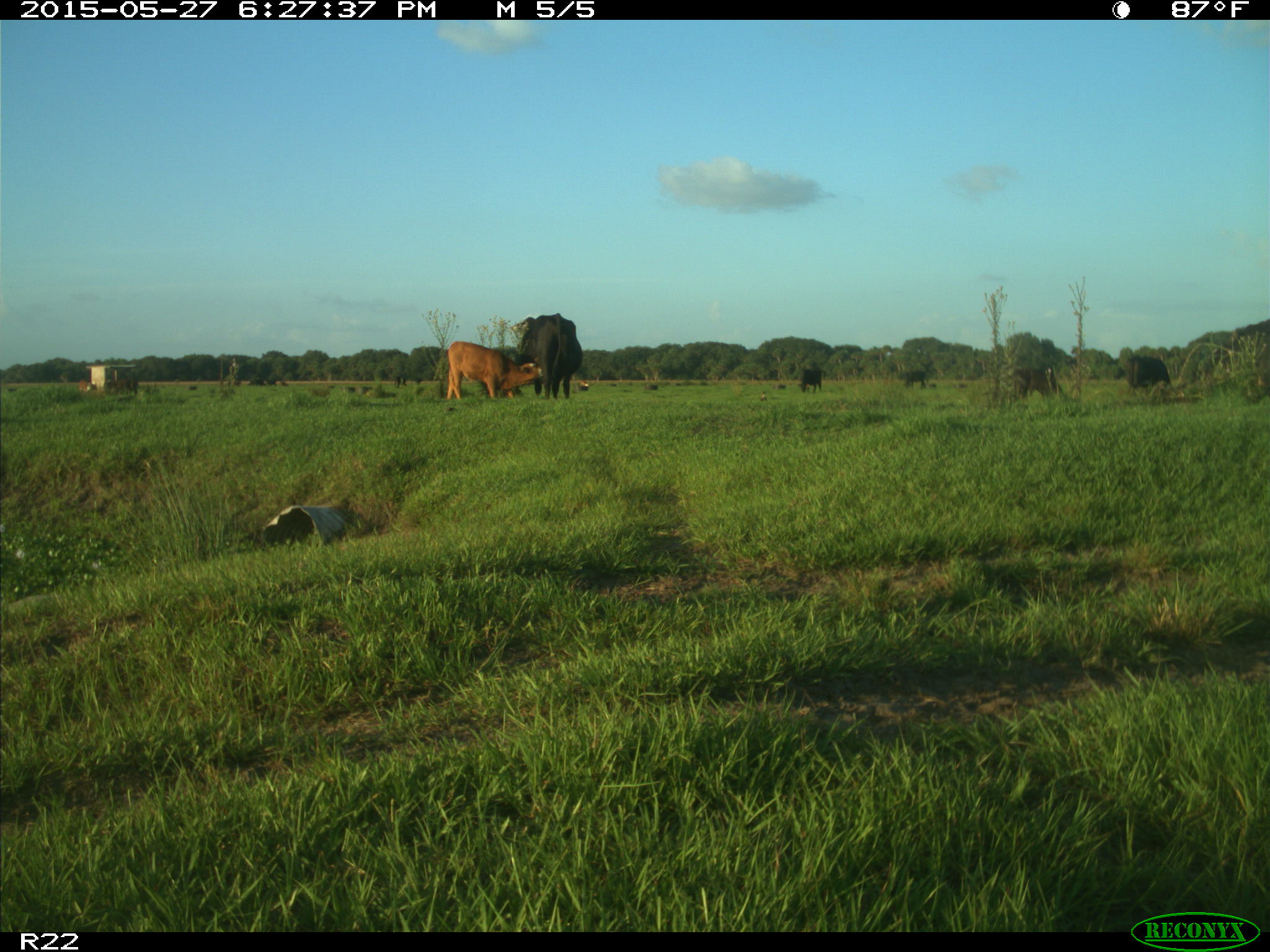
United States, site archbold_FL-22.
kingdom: Animalia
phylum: Chordata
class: Mammalia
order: Artiodactyla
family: Bovidae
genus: Bos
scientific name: Bos taurus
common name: domestic cow